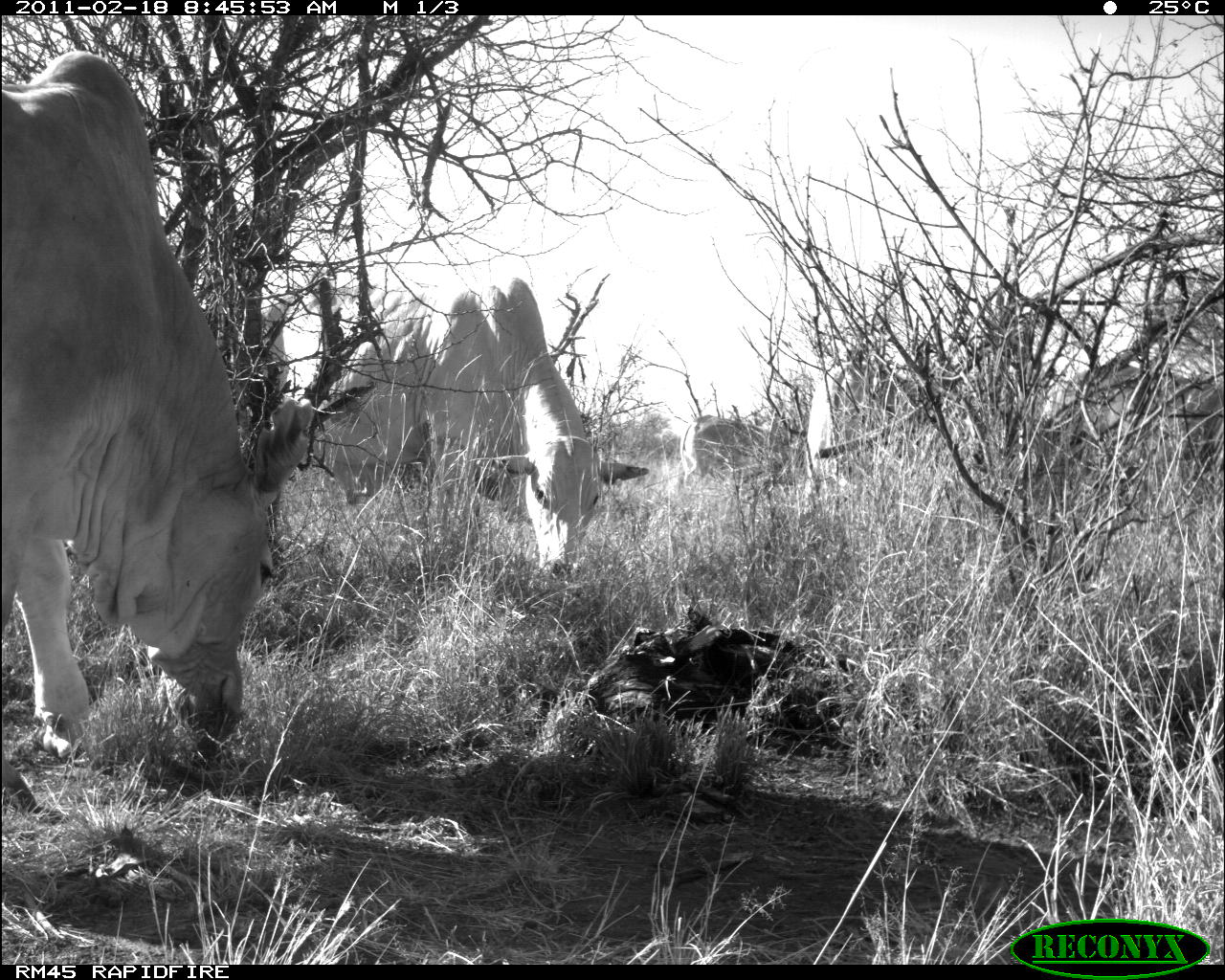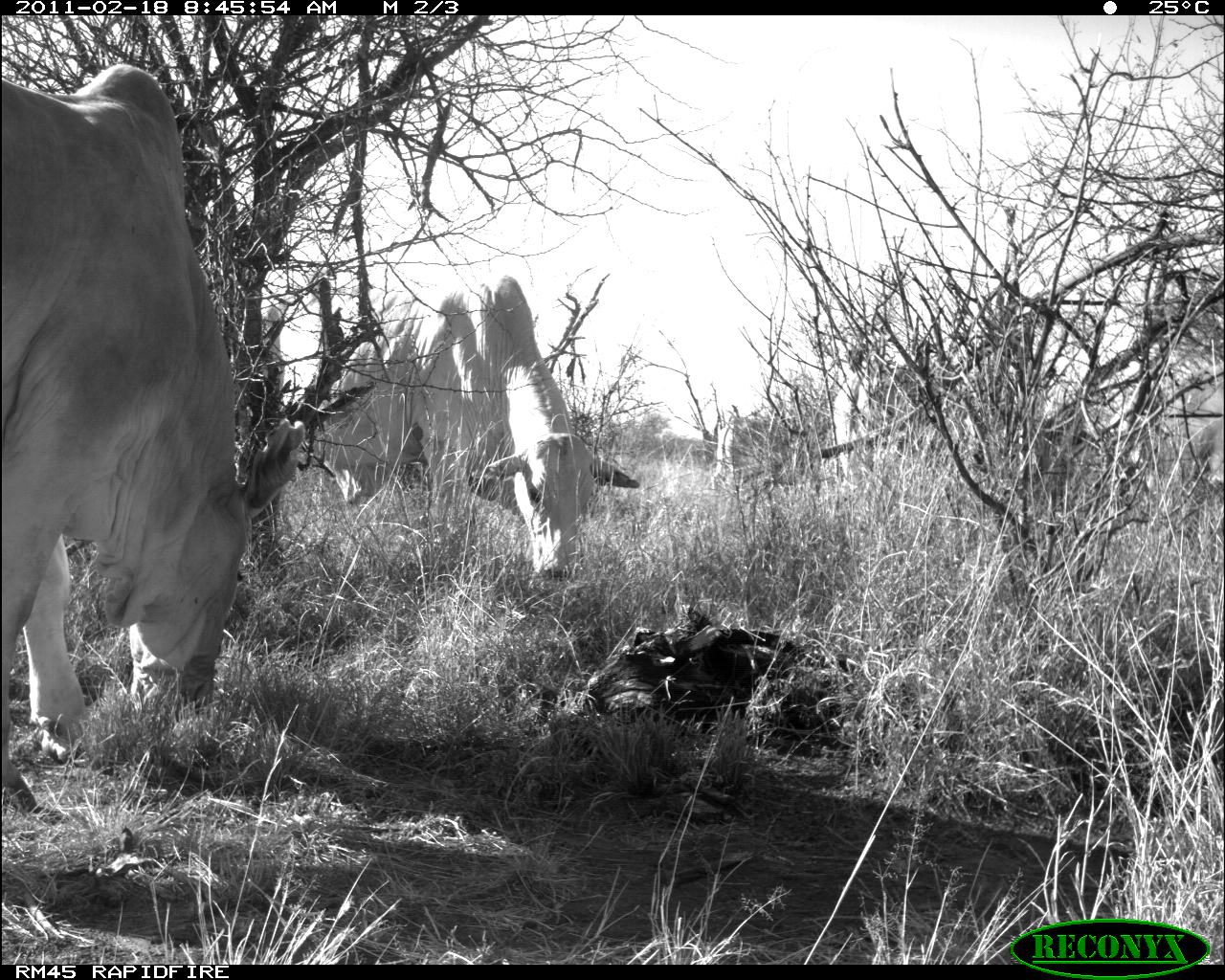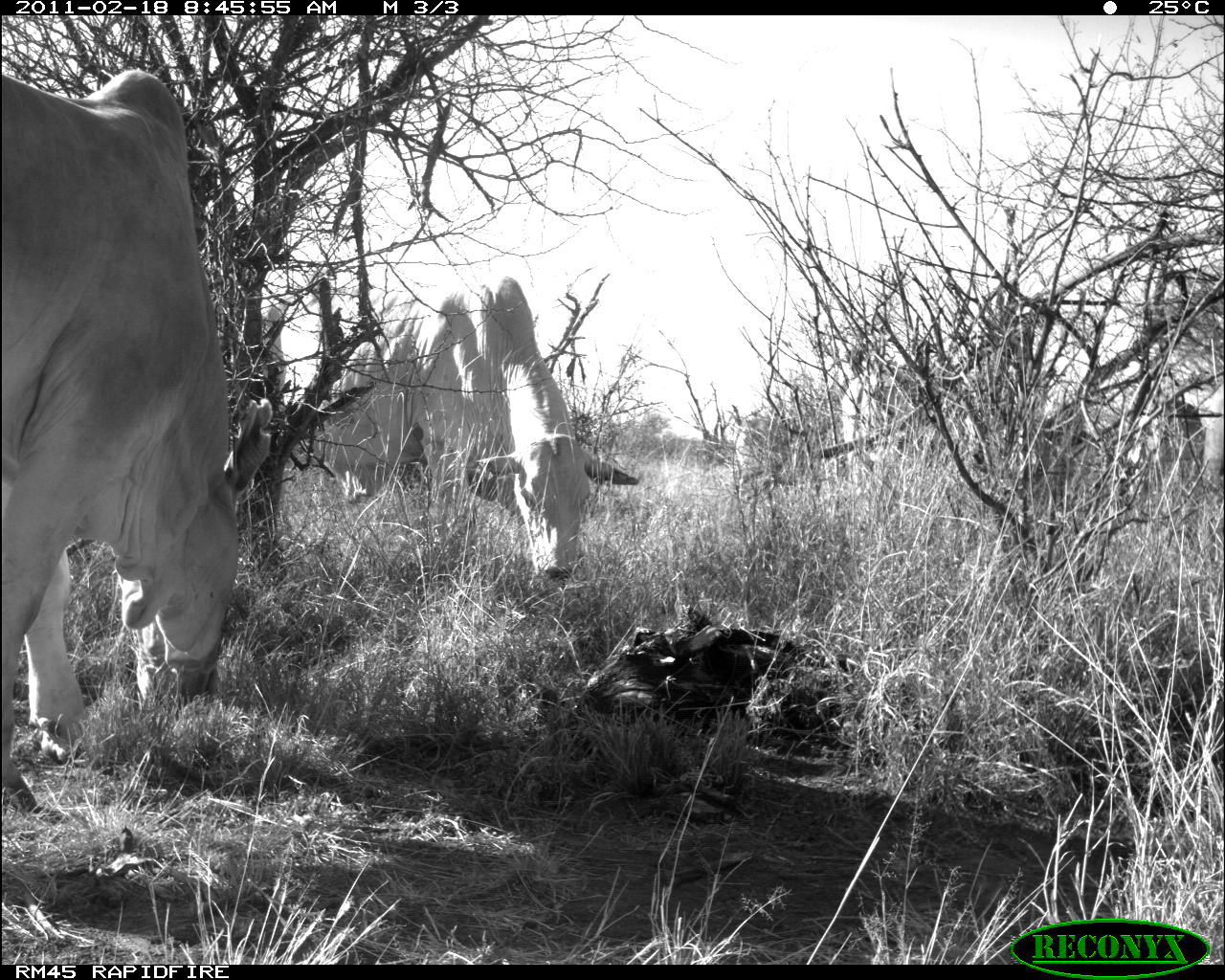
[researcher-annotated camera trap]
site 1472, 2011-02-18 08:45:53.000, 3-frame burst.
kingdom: Animalia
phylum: Chordata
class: Mammalia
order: Artiodactyla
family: Bovidae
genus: Bos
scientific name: Bos taurus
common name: domestic cattle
Bos taurus (domestic cattle), count 4.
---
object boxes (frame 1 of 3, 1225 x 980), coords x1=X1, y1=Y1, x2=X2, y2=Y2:
bos taurus: x1=3, y1=52, x2=315, y2=801; x1=262, y1=273, x2=653, y2=573; x1=1042, y1=357, x2=1222, y2=470; x1=795, y1=359, x2=915, y2=516; x1=680, y1=414, x2=808, y2=480